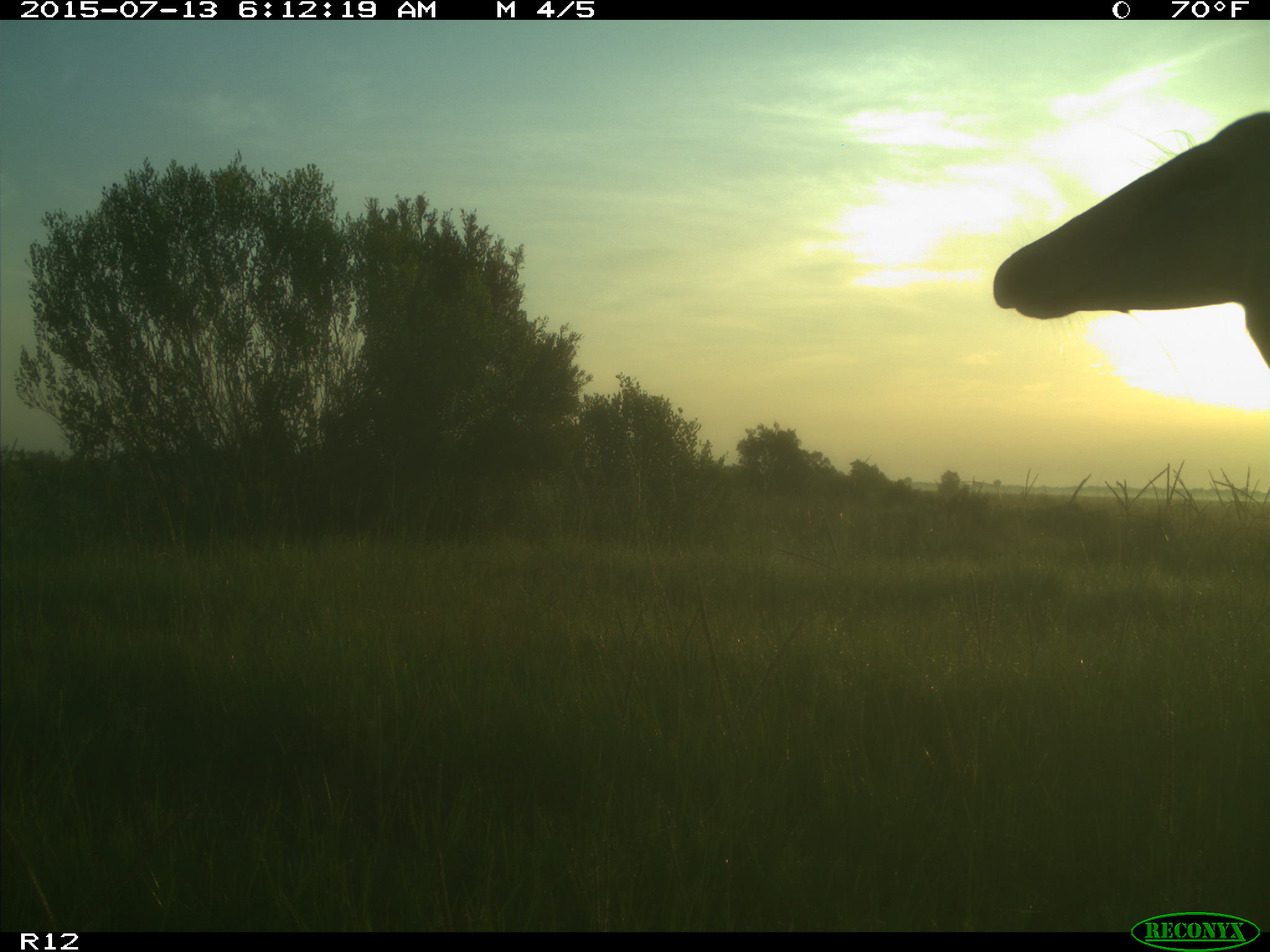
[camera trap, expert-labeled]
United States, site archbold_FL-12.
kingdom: Animalia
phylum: Chordata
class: Mammalia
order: Artiodactyla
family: Cervidae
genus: Odocoileus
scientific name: Odocoileus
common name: deer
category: unidentified deer